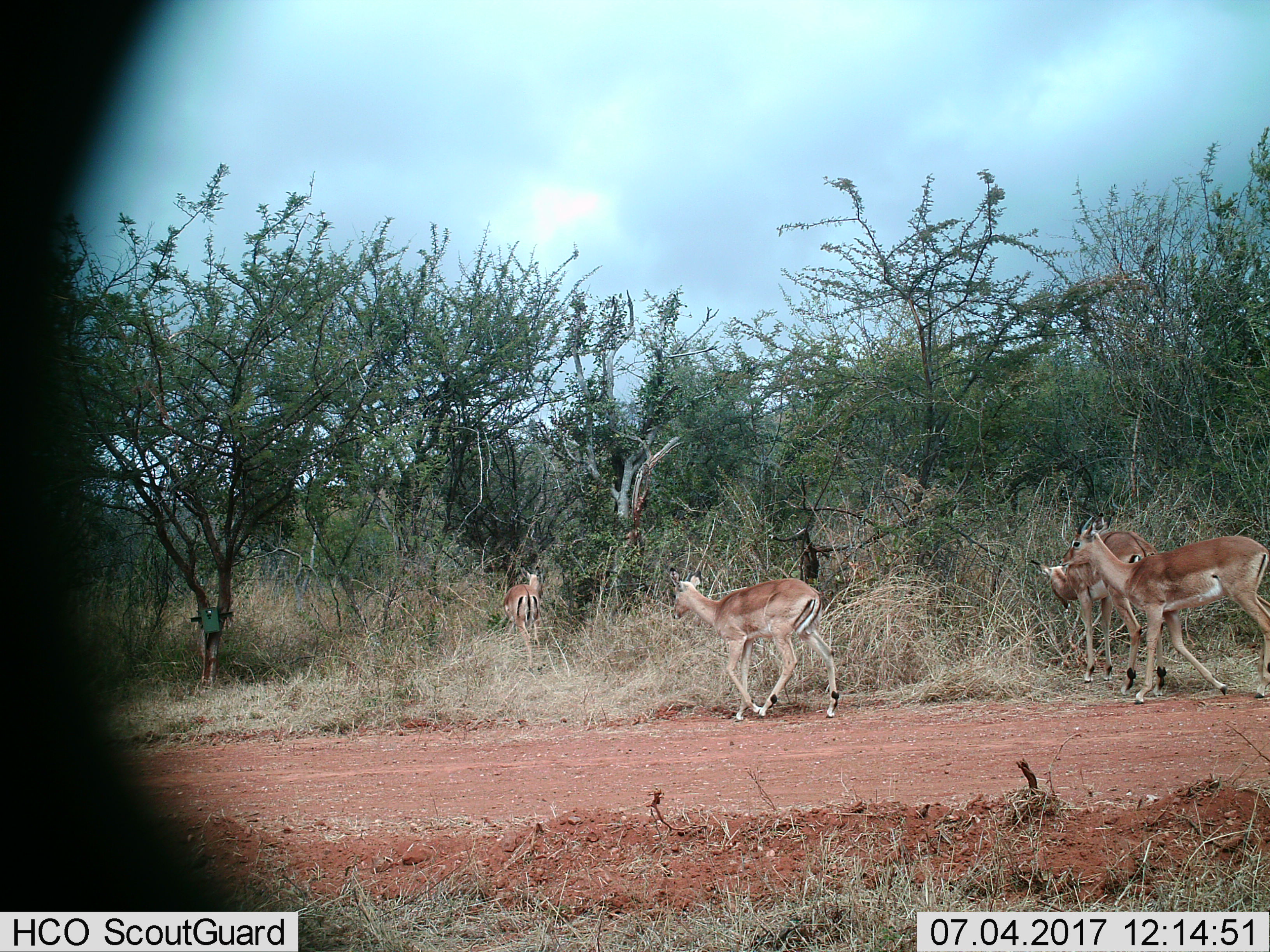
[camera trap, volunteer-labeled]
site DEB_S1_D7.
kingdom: Animalia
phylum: Chordata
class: Mammalia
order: Artiodactyla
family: Bovidae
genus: Aepyceros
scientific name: Aepyceros melampus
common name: impala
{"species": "impala (Aepyceros melampus)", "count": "4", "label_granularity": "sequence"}